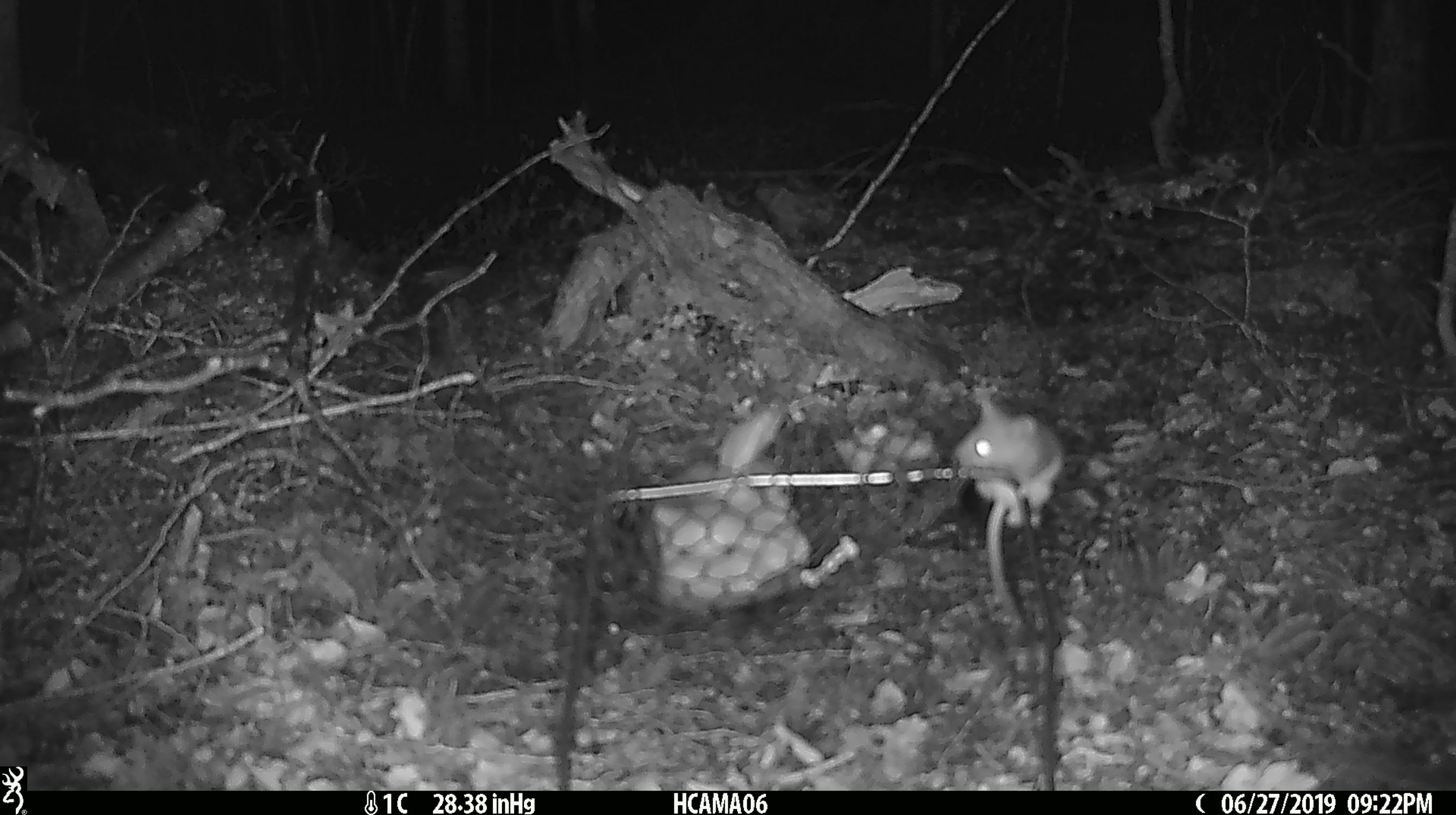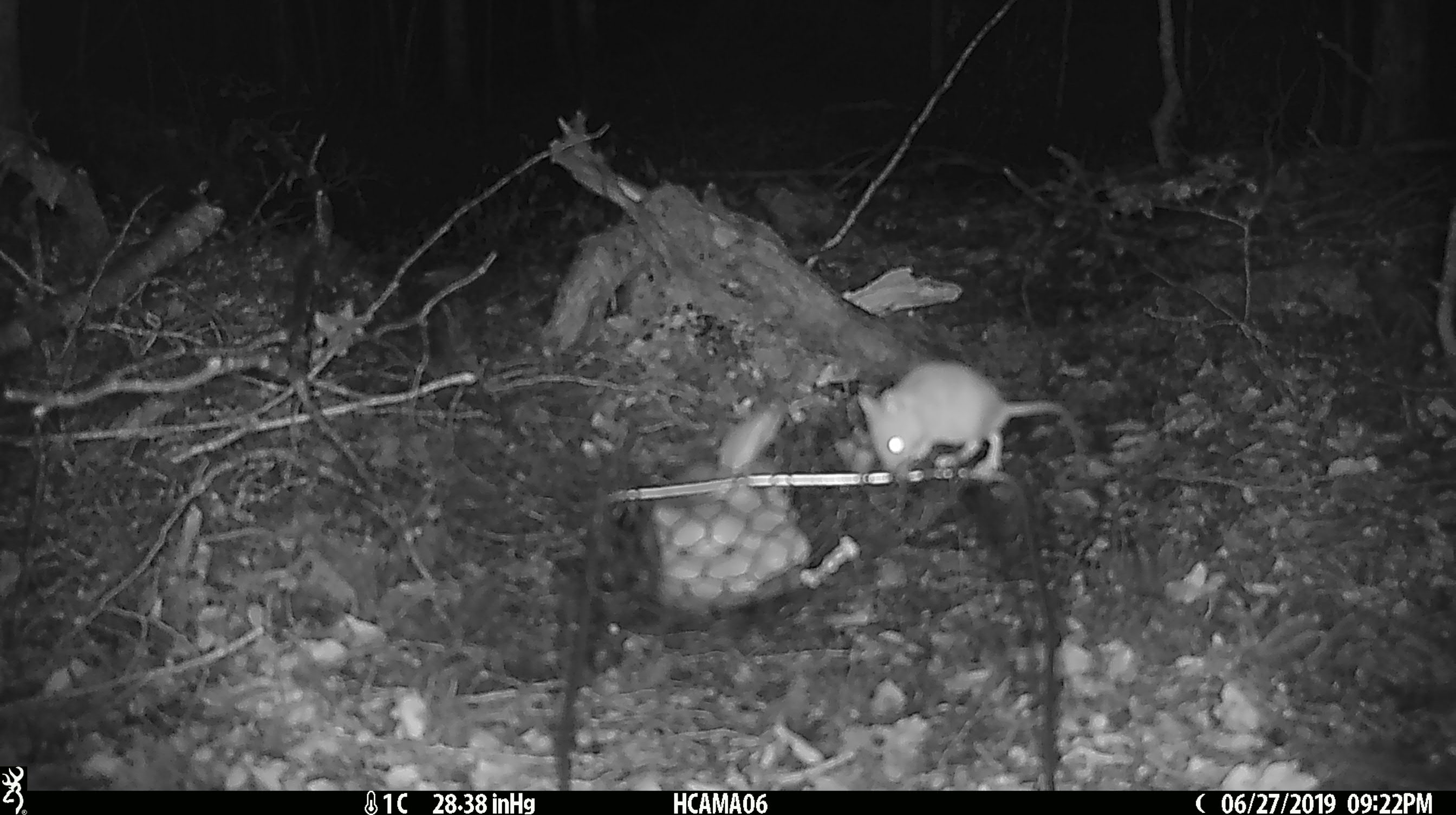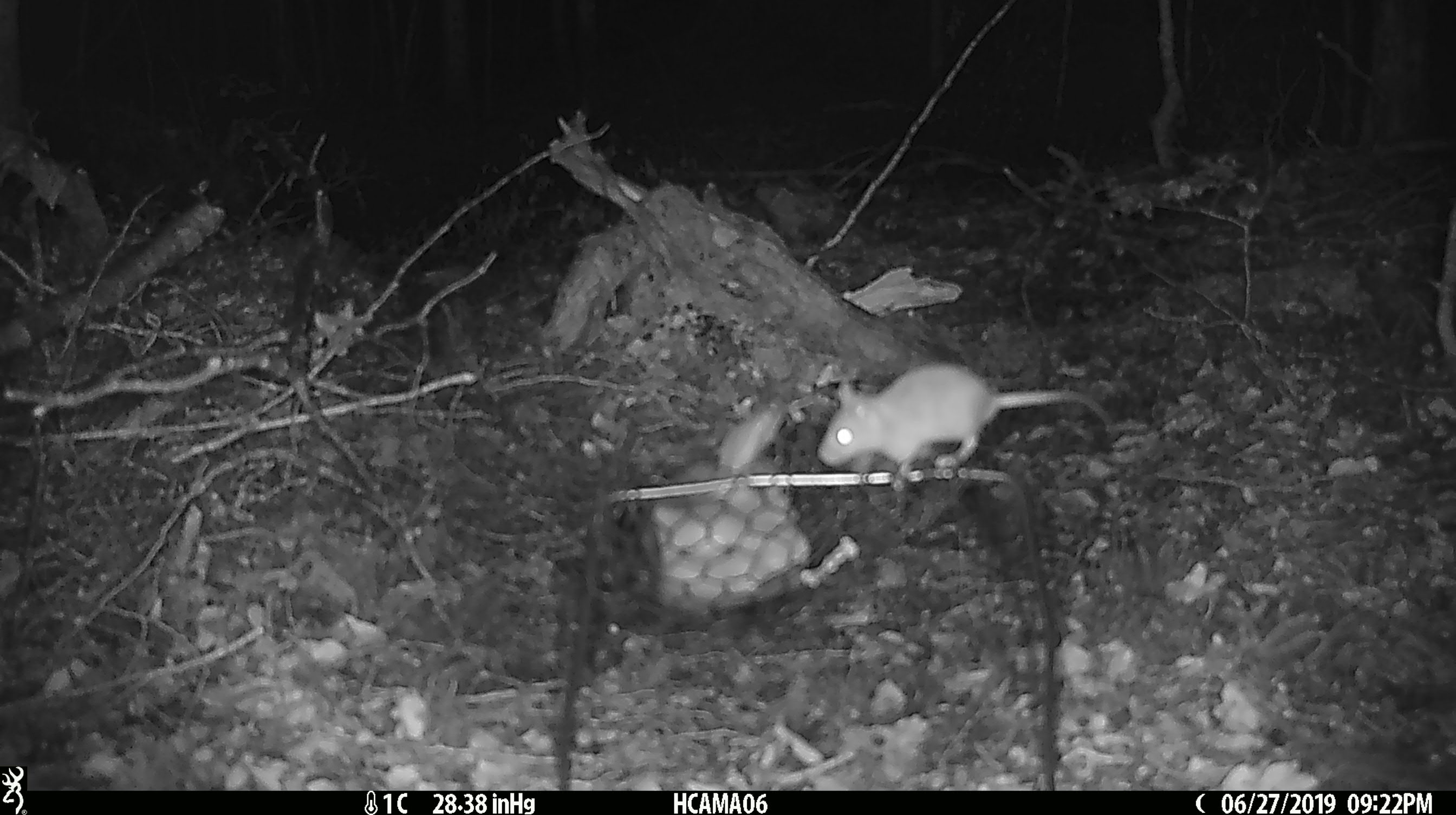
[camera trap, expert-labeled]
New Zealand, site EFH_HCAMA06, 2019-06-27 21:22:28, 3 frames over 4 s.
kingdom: Animalia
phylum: Chordata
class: Mammalia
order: Rodentia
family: Muridae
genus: Mus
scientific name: Mus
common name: mouse